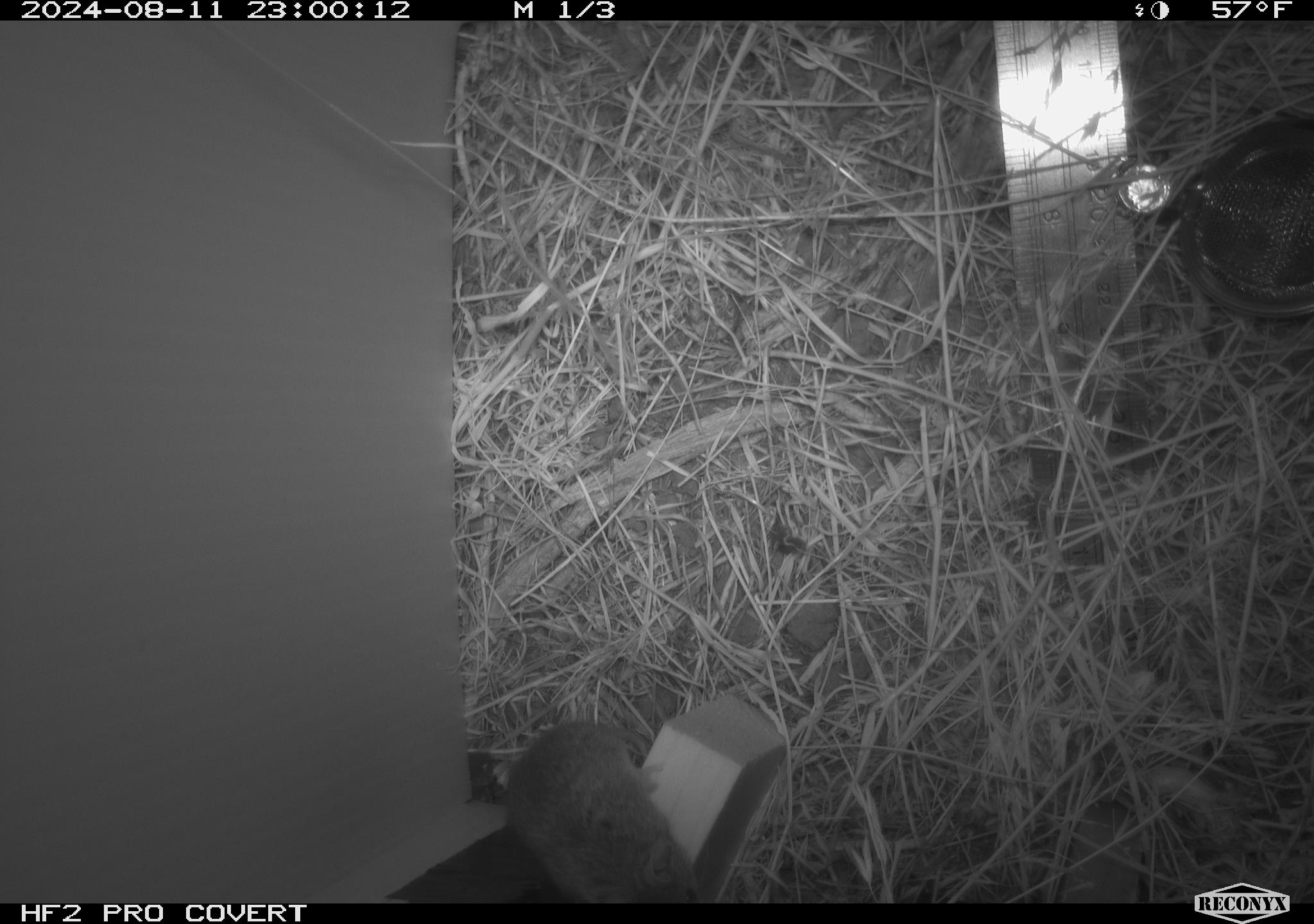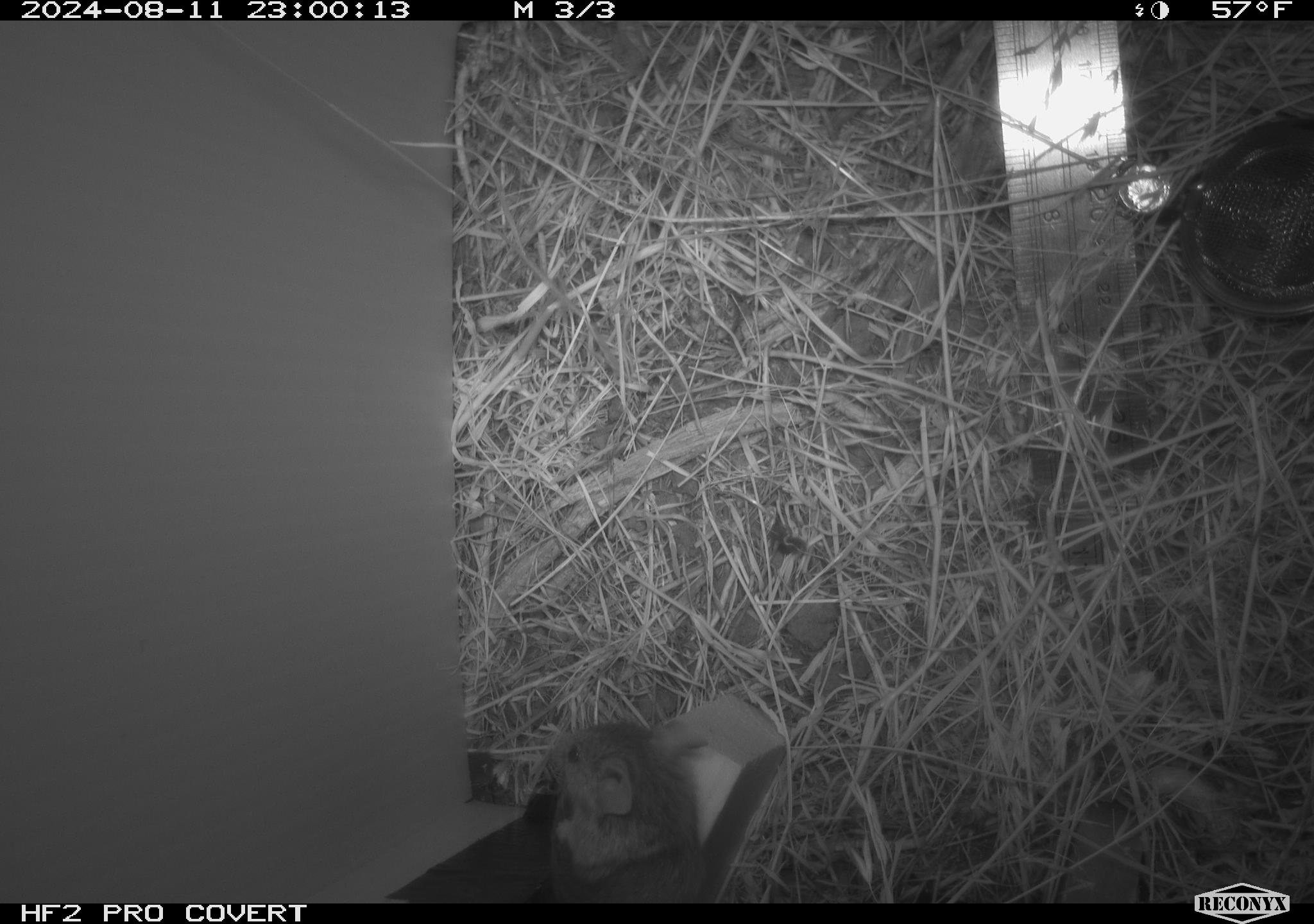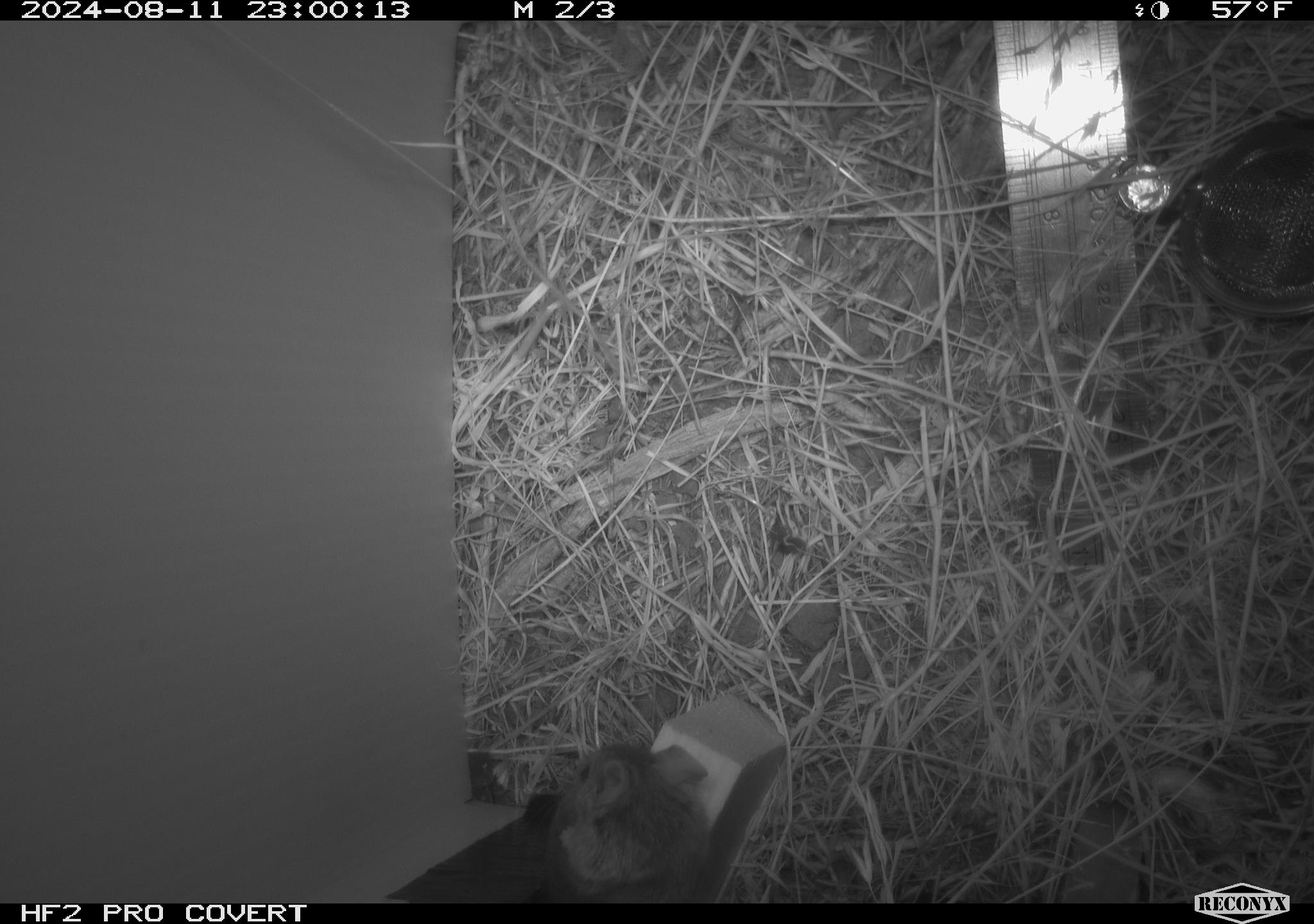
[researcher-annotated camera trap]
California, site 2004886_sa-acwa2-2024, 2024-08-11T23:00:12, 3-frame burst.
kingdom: Animalia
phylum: Chordata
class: Mammalia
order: Rodentia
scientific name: Rodentia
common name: mouse species